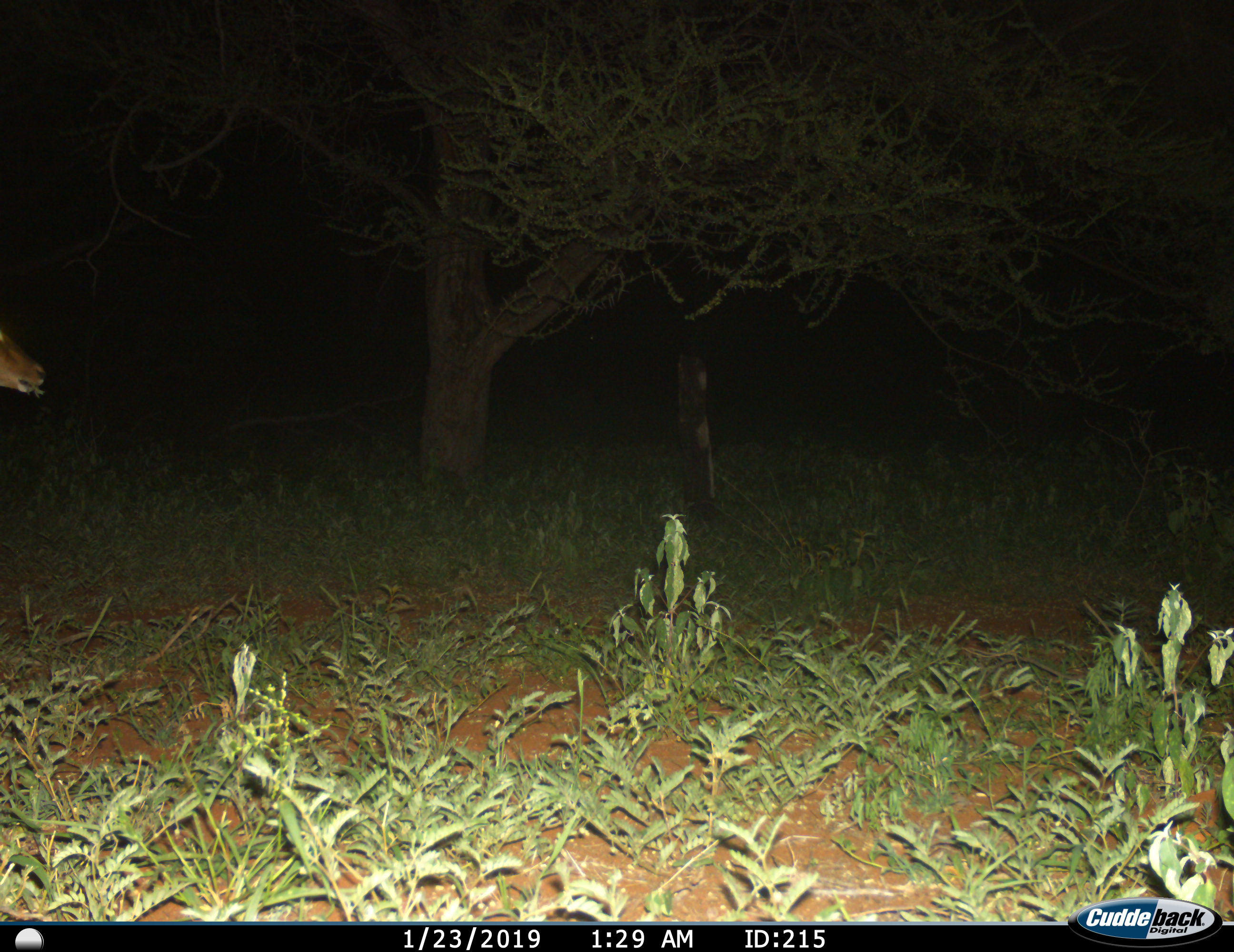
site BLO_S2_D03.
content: unidentified animal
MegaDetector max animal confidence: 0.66